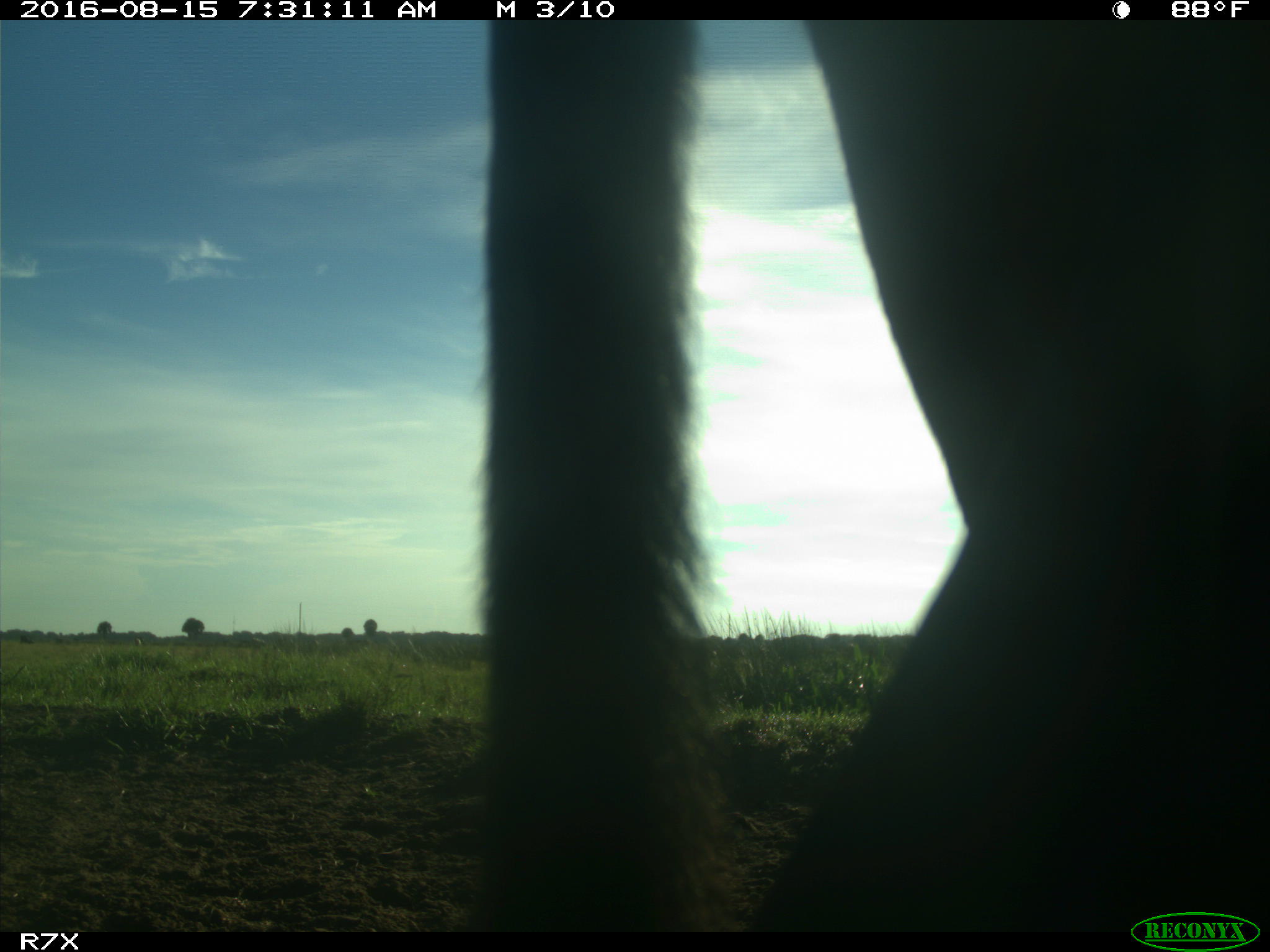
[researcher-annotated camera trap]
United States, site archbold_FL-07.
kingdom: Animalia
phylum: Chordata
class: Mammalia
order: Artiodactyla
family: Bovidae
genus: Bos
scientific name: Bos taurus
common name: domestic cow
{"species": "Bos taurus (domestic cow)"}